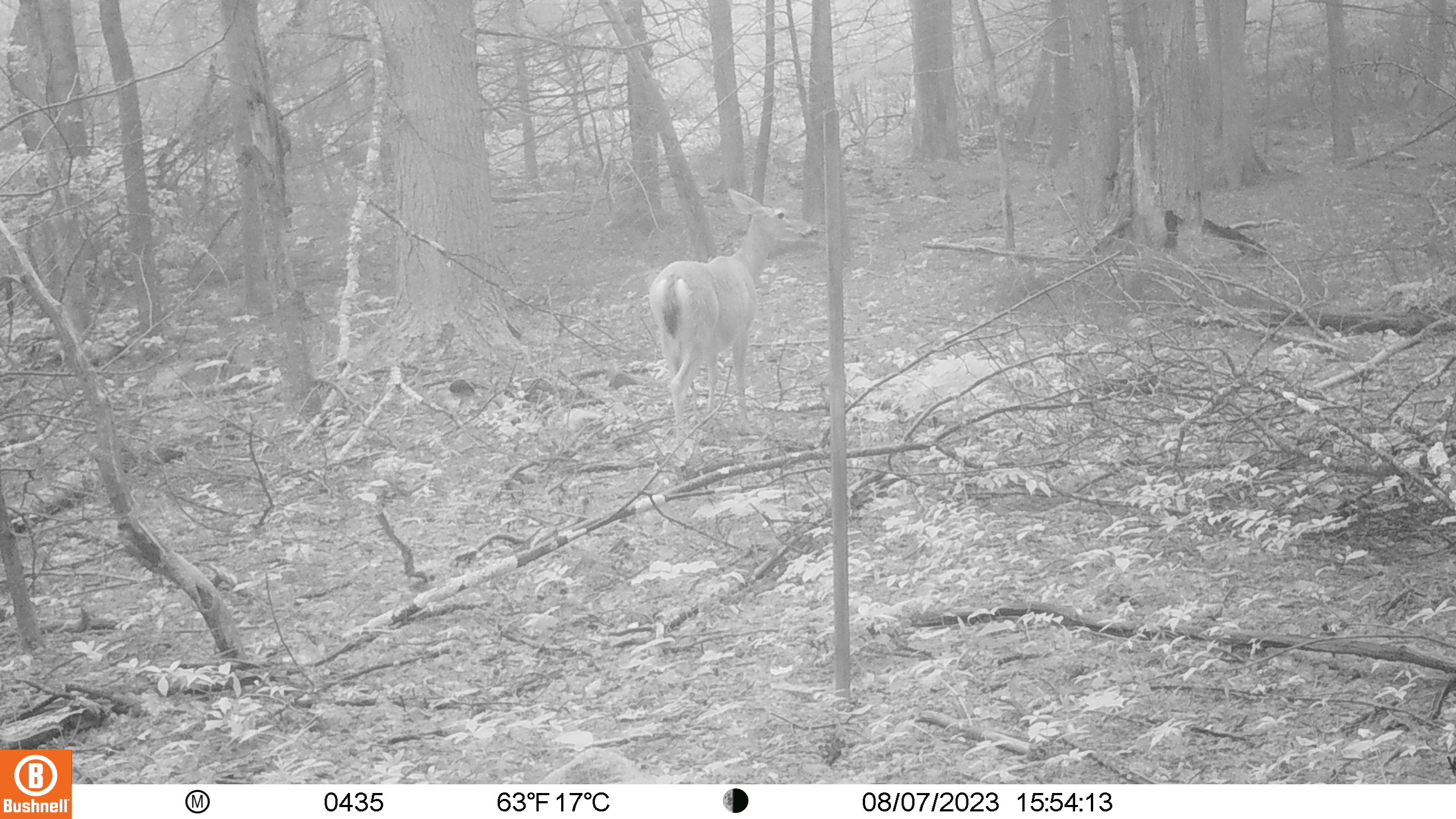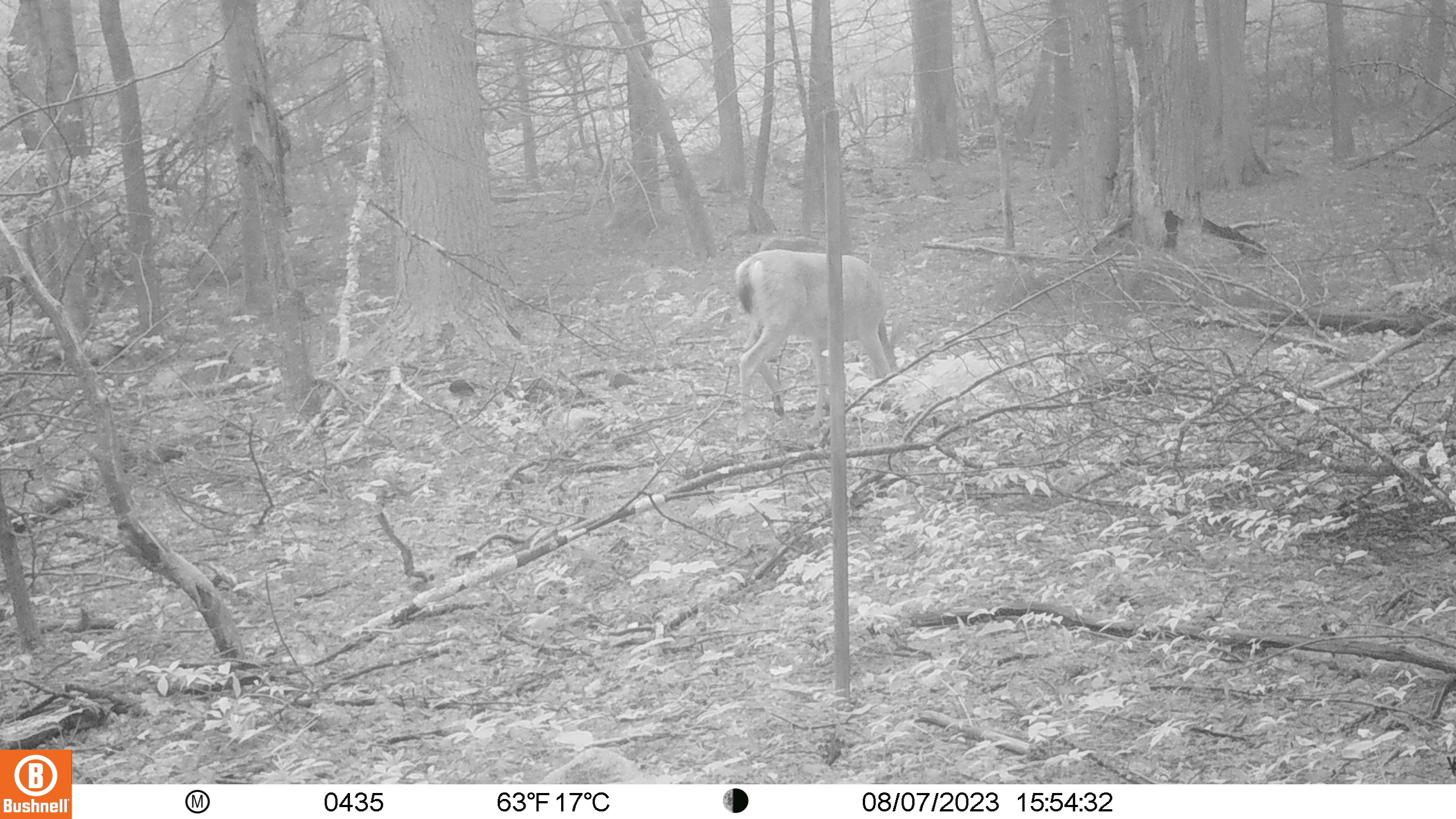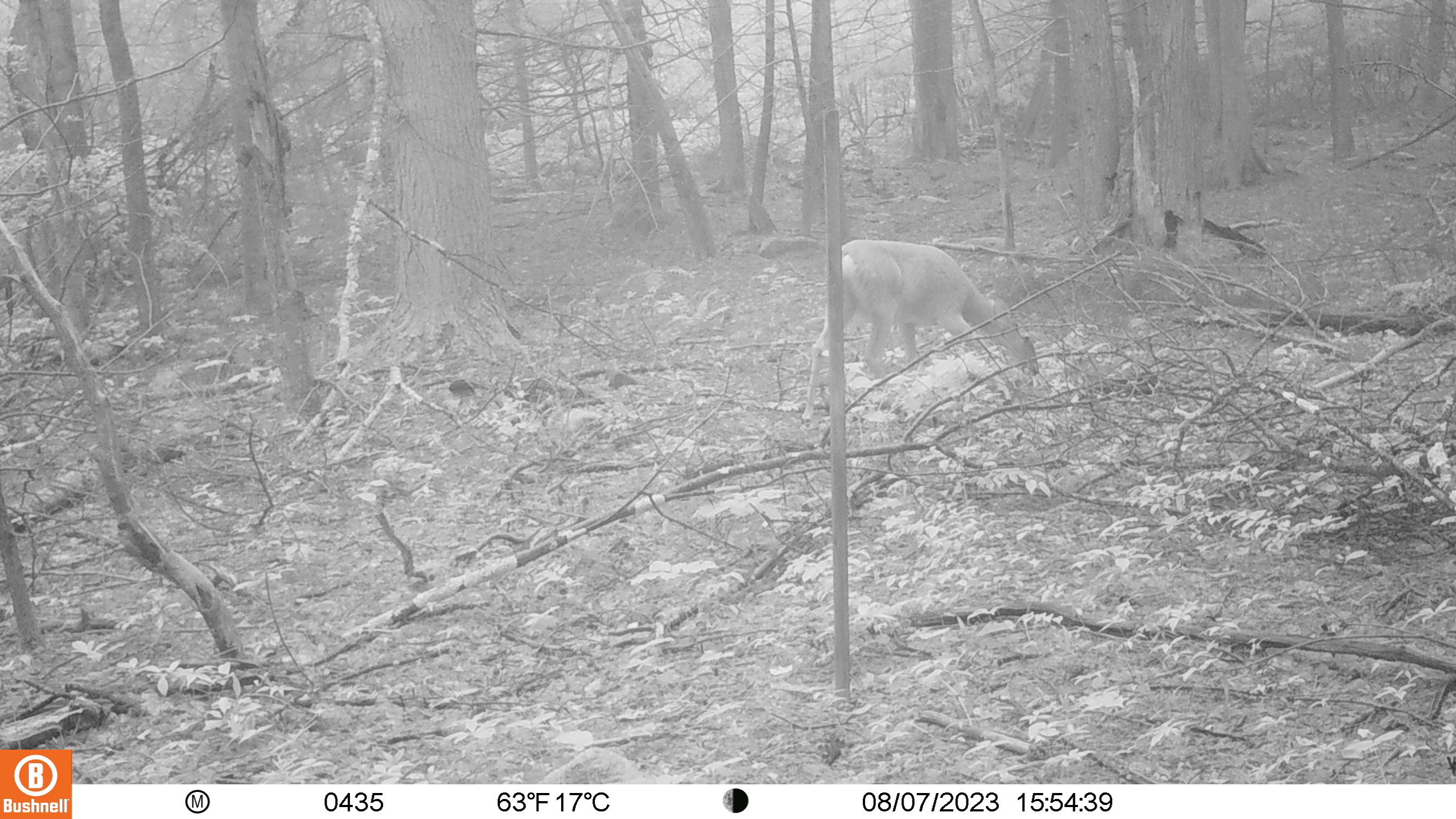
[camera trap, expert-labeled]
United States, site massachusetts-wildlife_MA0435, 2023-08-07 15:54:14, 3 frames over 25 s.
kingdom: Animalia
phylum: Chordata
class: Mammalia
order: Artiodactyla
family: Cervidae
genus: Odocoileus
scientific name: Odocoileus virginianus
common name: white-tailed deer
White-tailed deer (Odocoileus virginianus).